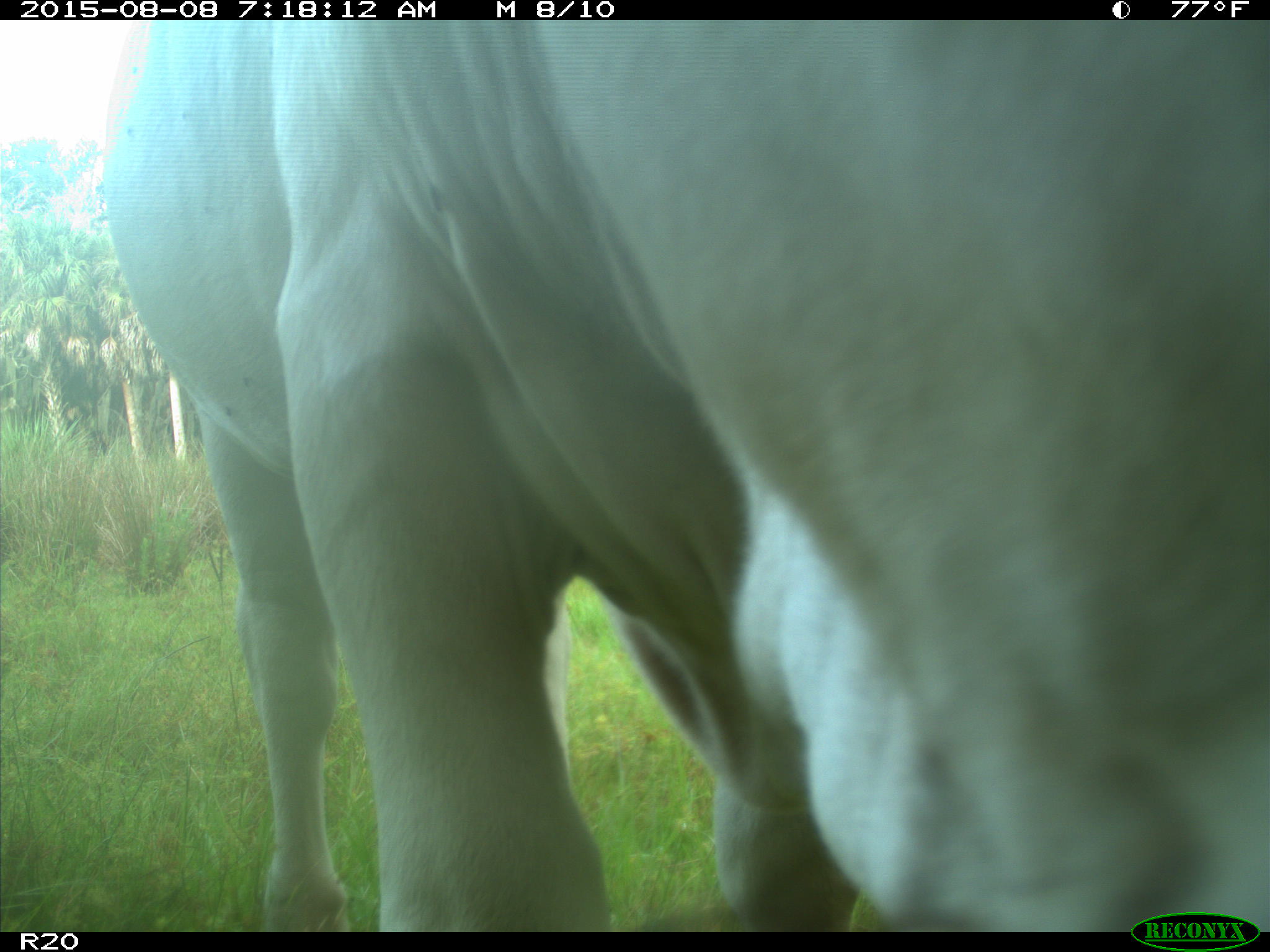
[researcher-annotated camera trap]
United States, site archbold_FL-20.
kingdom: Animalia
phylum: Chordata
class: Mammalia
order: Artiodactyla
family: Bovidae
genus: Bos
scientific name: Bos taurus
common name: domestic cow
Bos taurus (domestic cow).